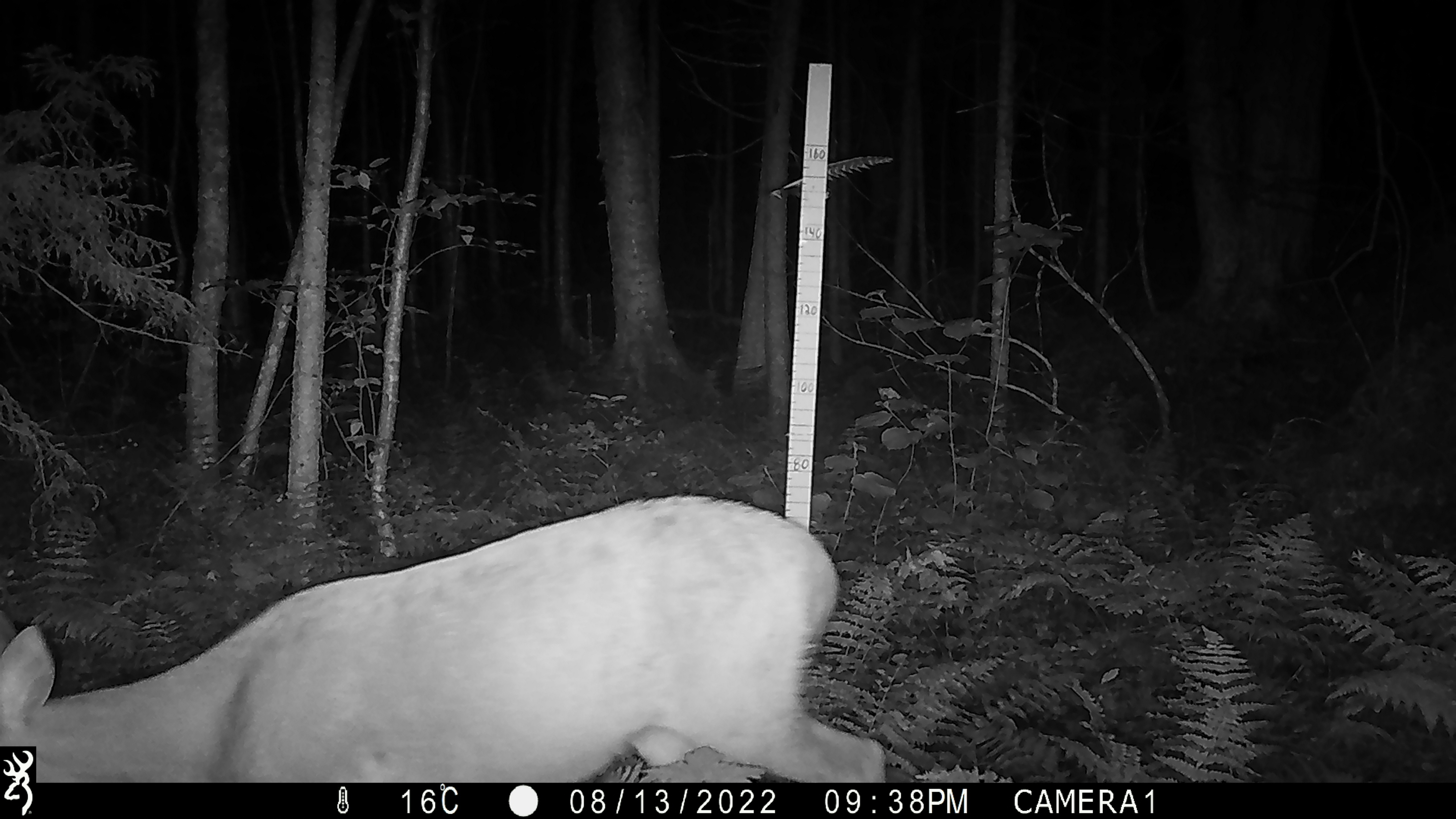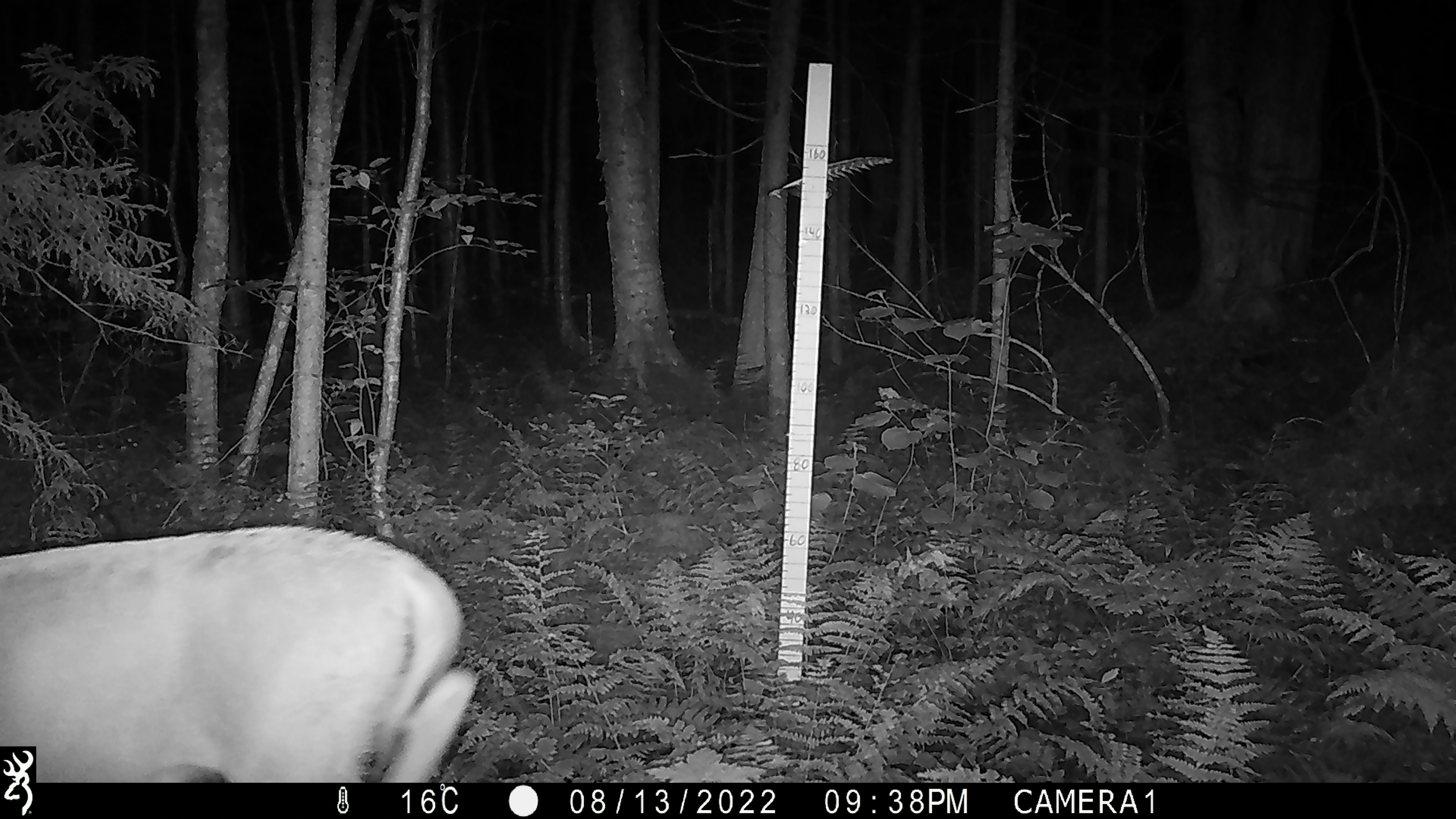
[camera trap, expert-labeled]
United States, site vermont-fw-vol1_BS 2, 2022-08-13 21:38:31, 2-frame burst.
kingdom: Animalia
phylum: Chordata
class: Mammalia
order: Artiodactyla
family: Cervidae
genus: Odocoileus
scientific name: Odocoileus virginianus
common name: white-tailed deer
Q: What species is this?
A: White-tailed deer (Odocoileus virginianus).